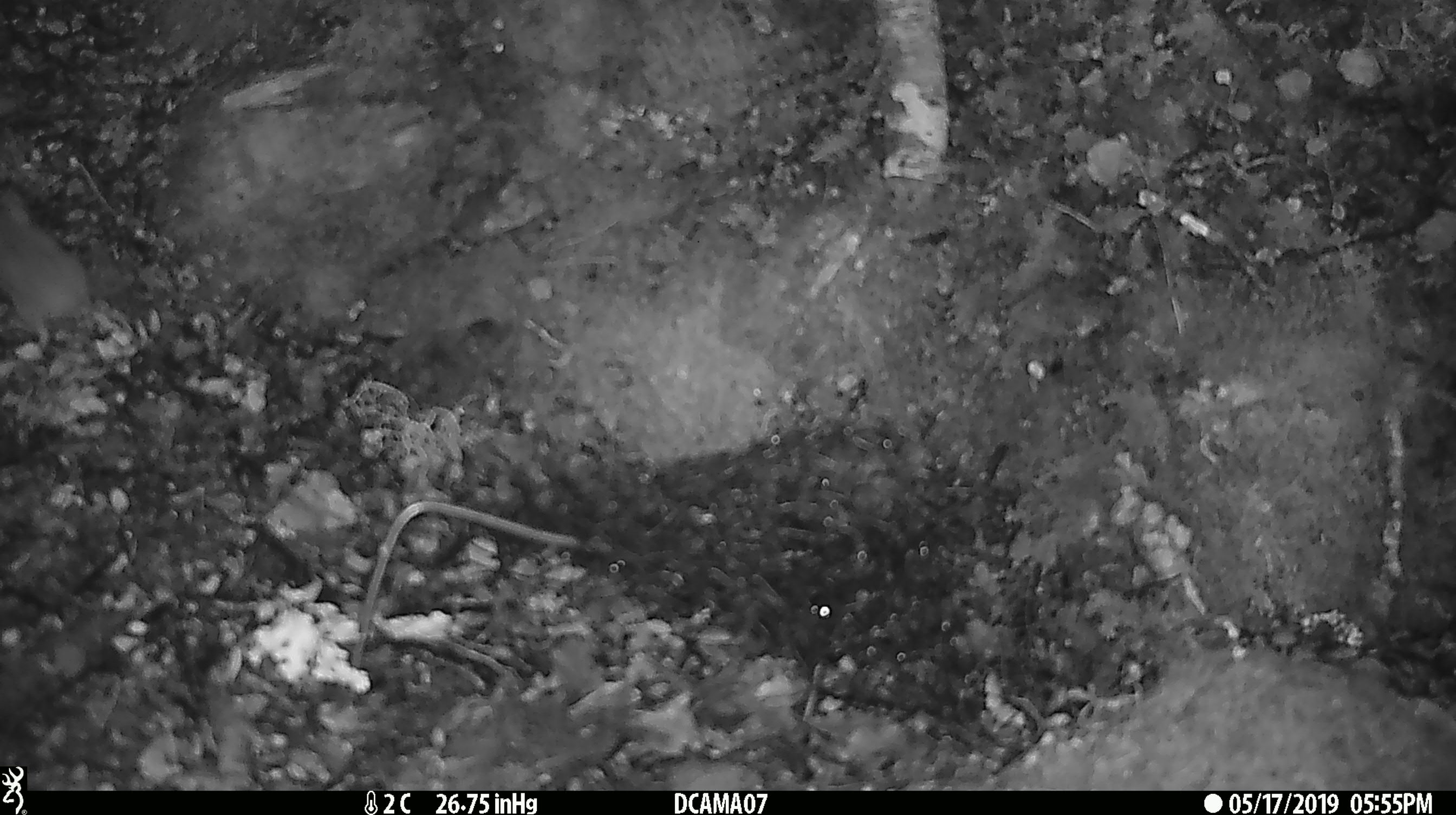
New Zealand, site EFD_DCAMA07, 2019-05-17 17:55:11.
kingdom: Animalia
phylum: Chordata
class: Mammalia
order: Rodentia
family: Muridae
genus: Mus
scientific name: Mus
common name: mouse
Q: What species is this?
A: Mouse (Mus).